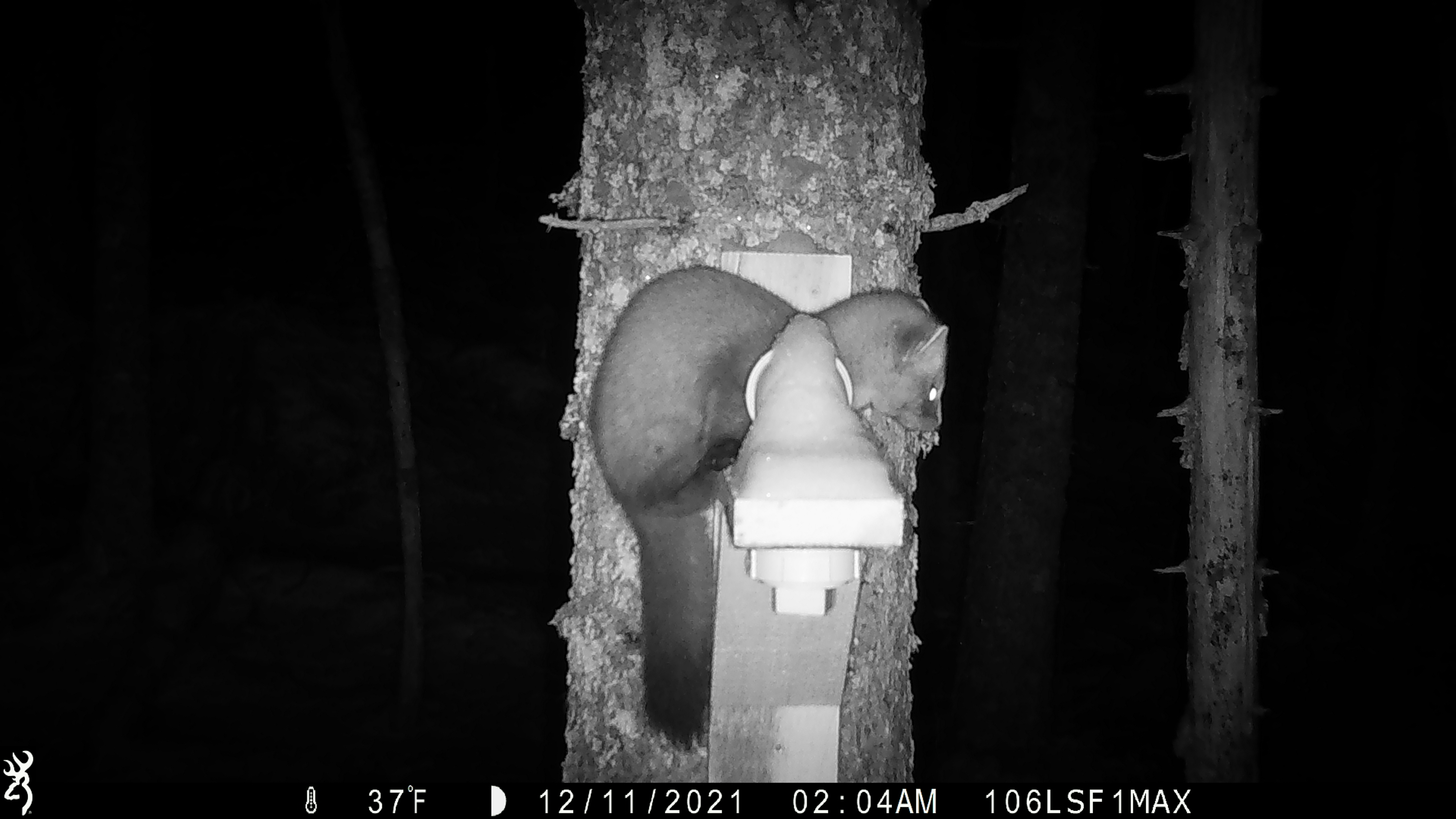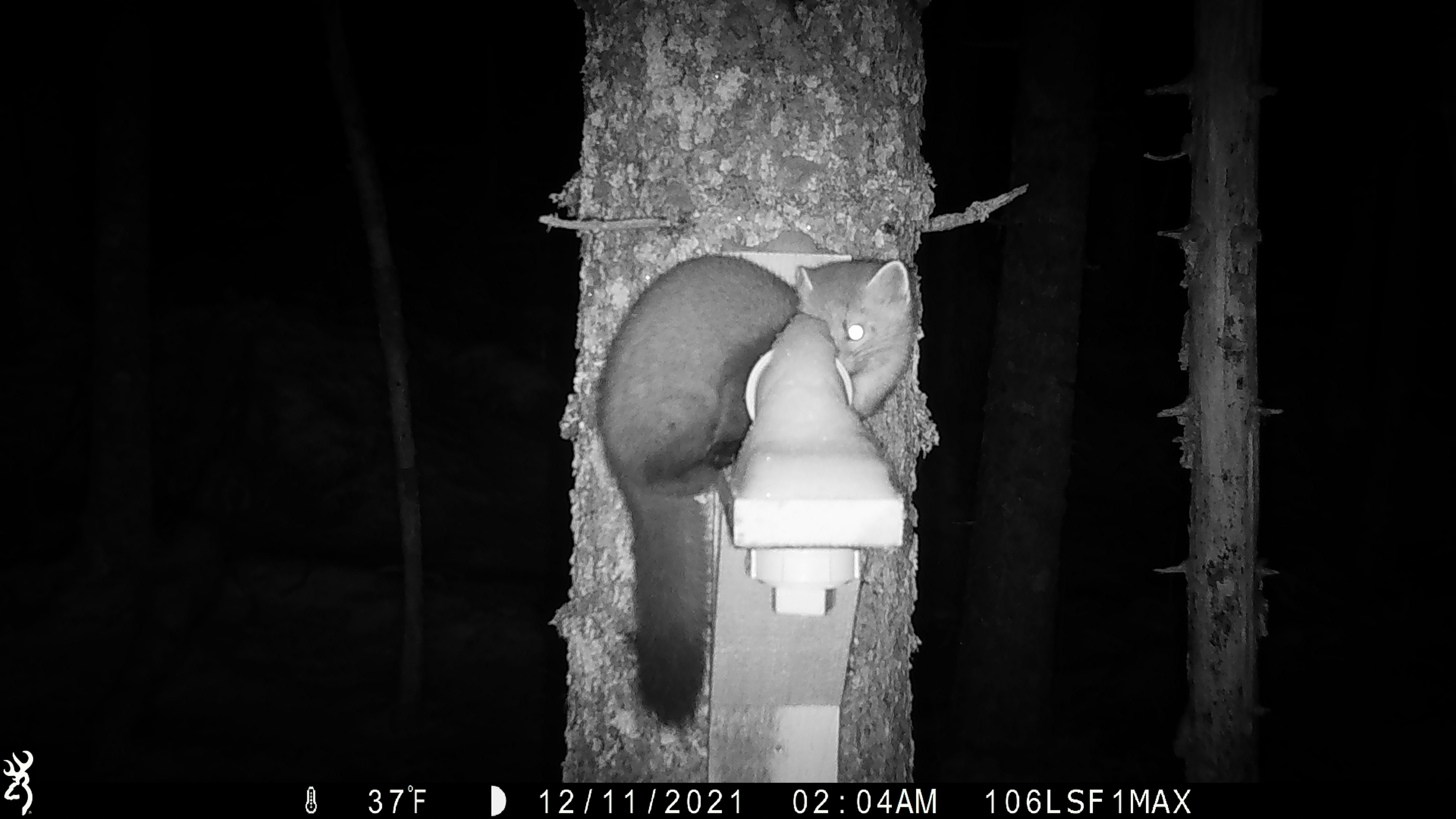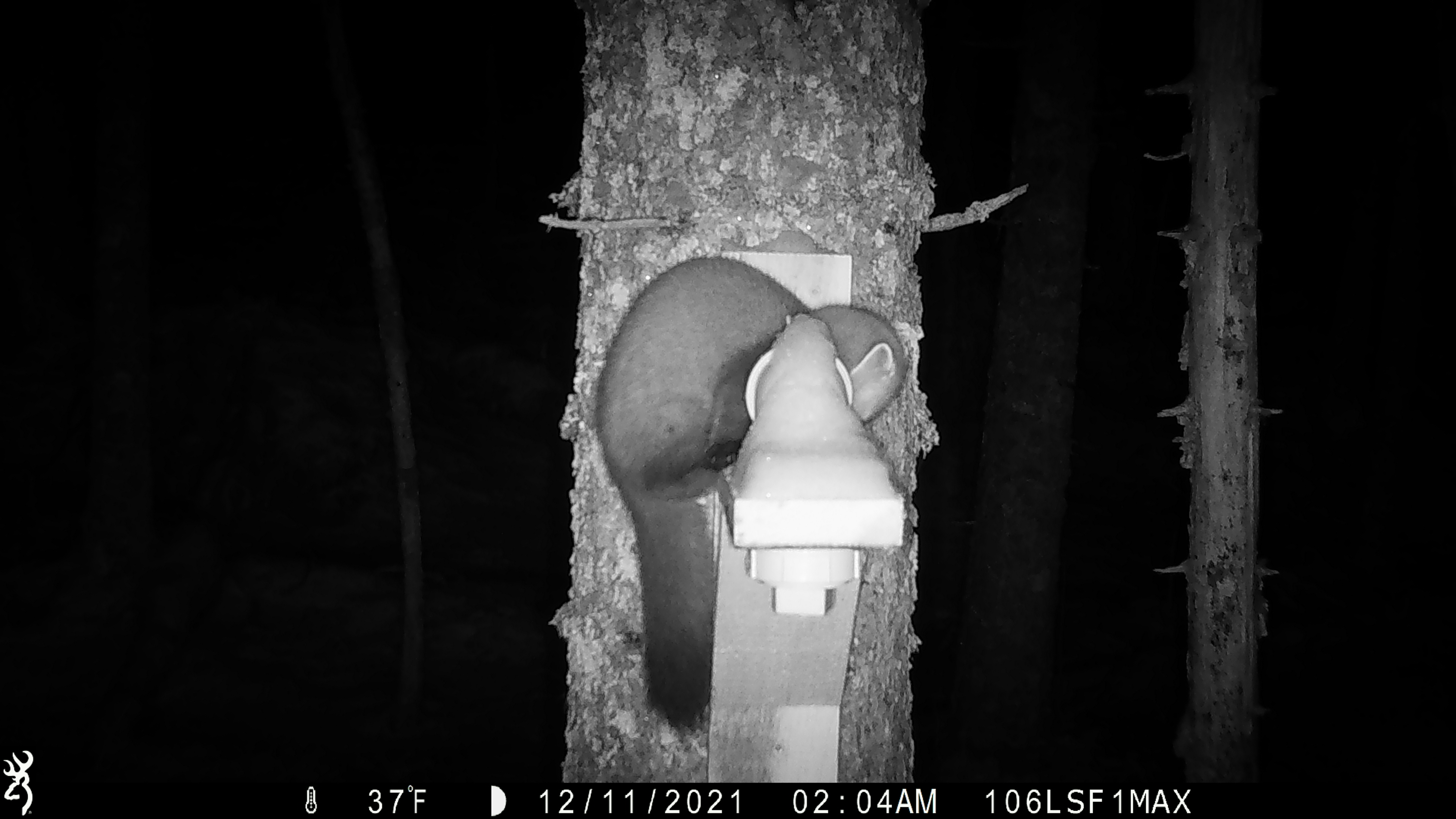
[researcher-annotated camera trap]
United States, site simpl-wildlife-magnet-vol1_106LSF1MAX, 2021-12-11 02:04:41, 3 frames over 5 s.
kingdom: Animalia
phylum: Chordata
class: Mammalia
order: Carnivora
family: Mustelidae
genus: Martes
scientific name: Martes americana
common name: american marten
American marten (Martes americana).